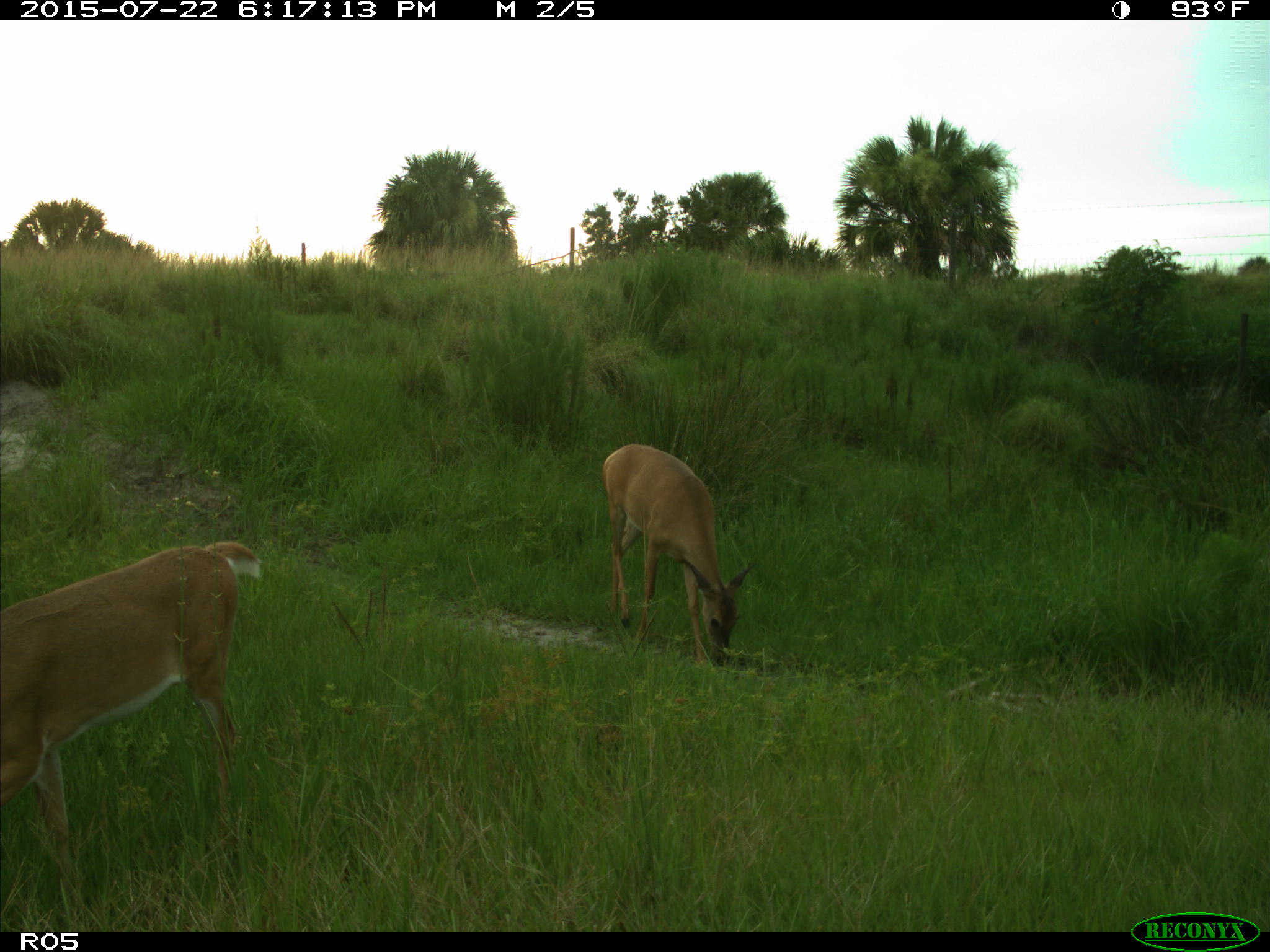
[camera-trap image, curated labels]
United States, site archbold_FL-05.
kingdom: Animalia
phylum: Chordata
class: Mammalia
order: Artiodactyla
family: Cervidae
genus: Odocoileus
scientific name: Odocoileus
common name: deer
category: unidentified deer